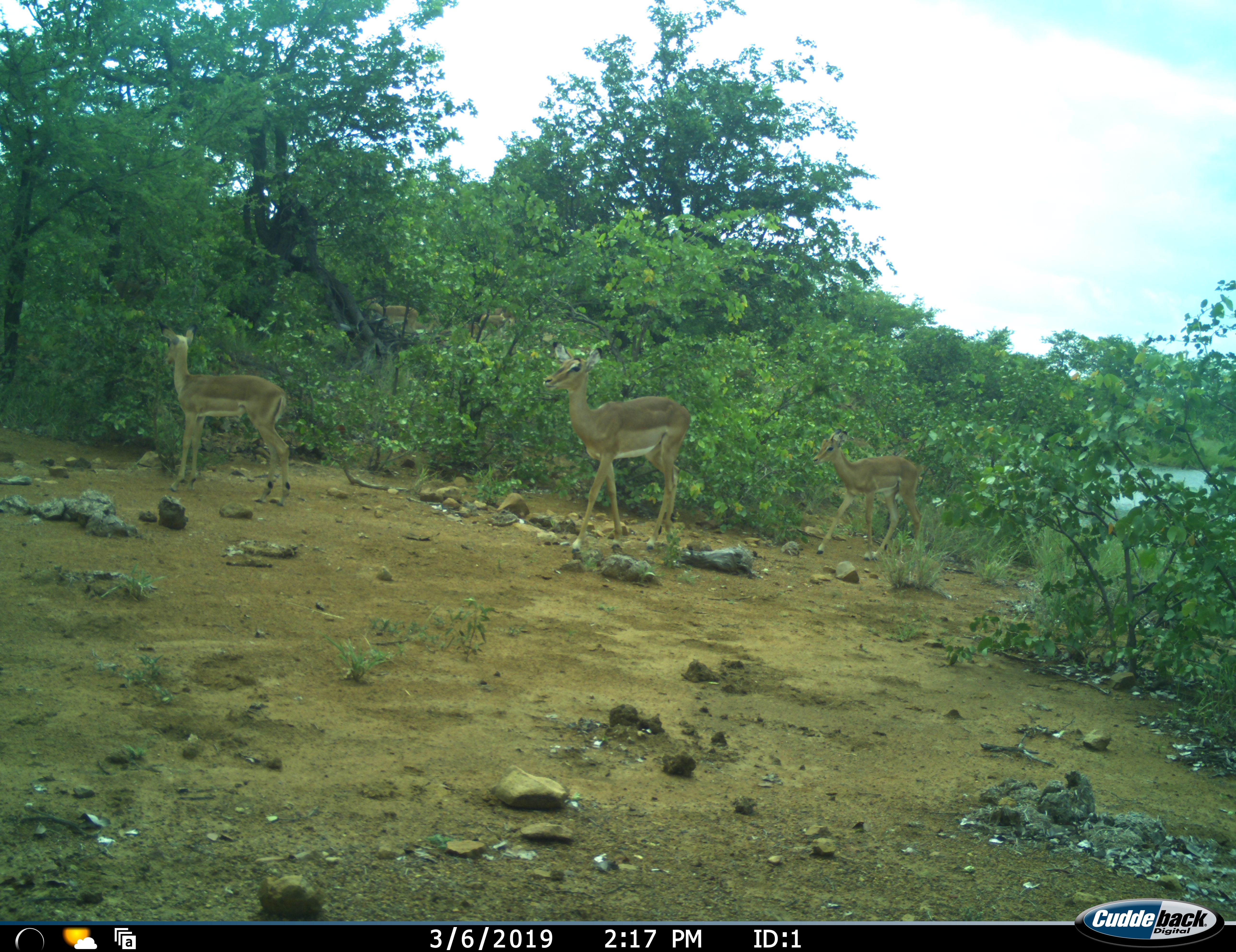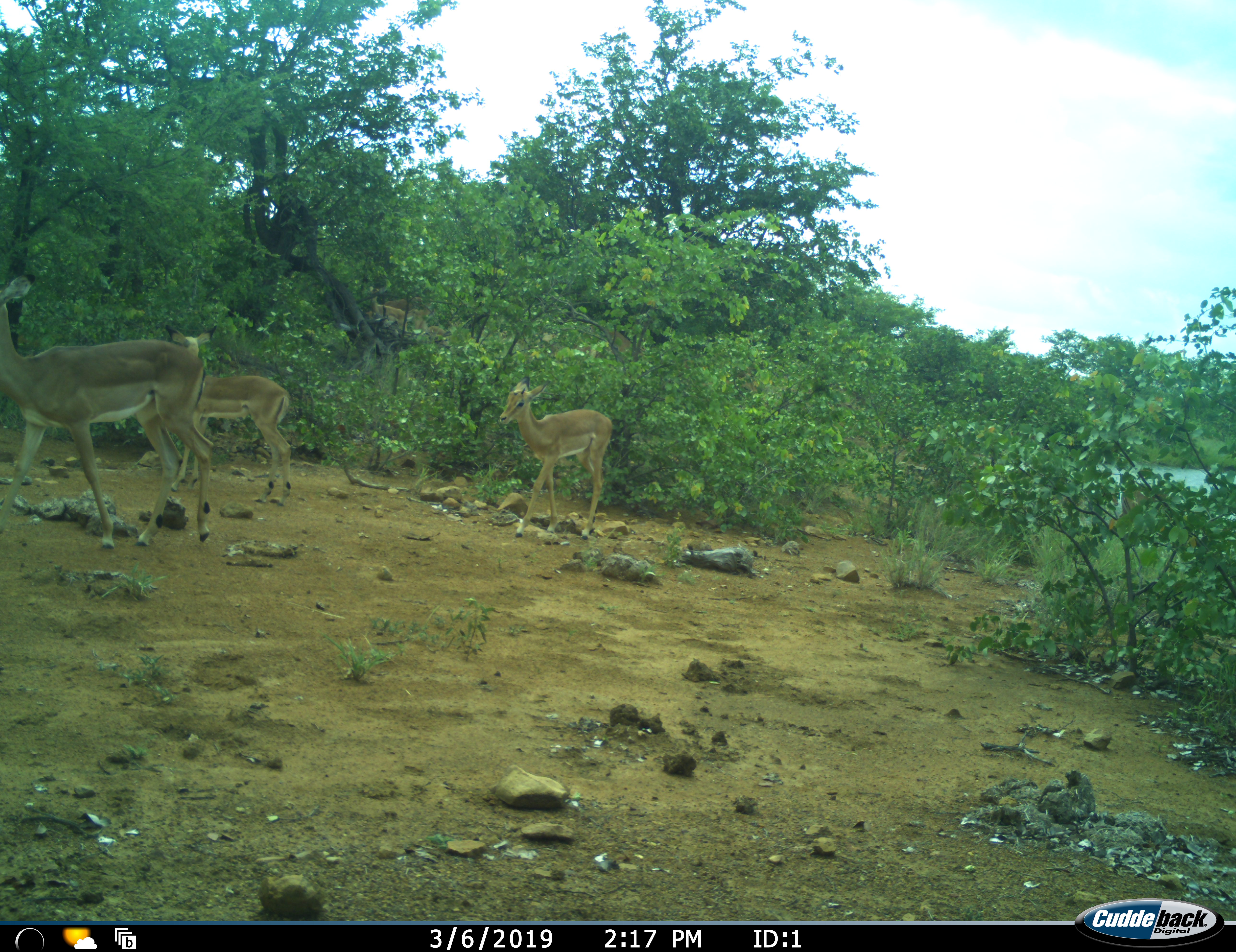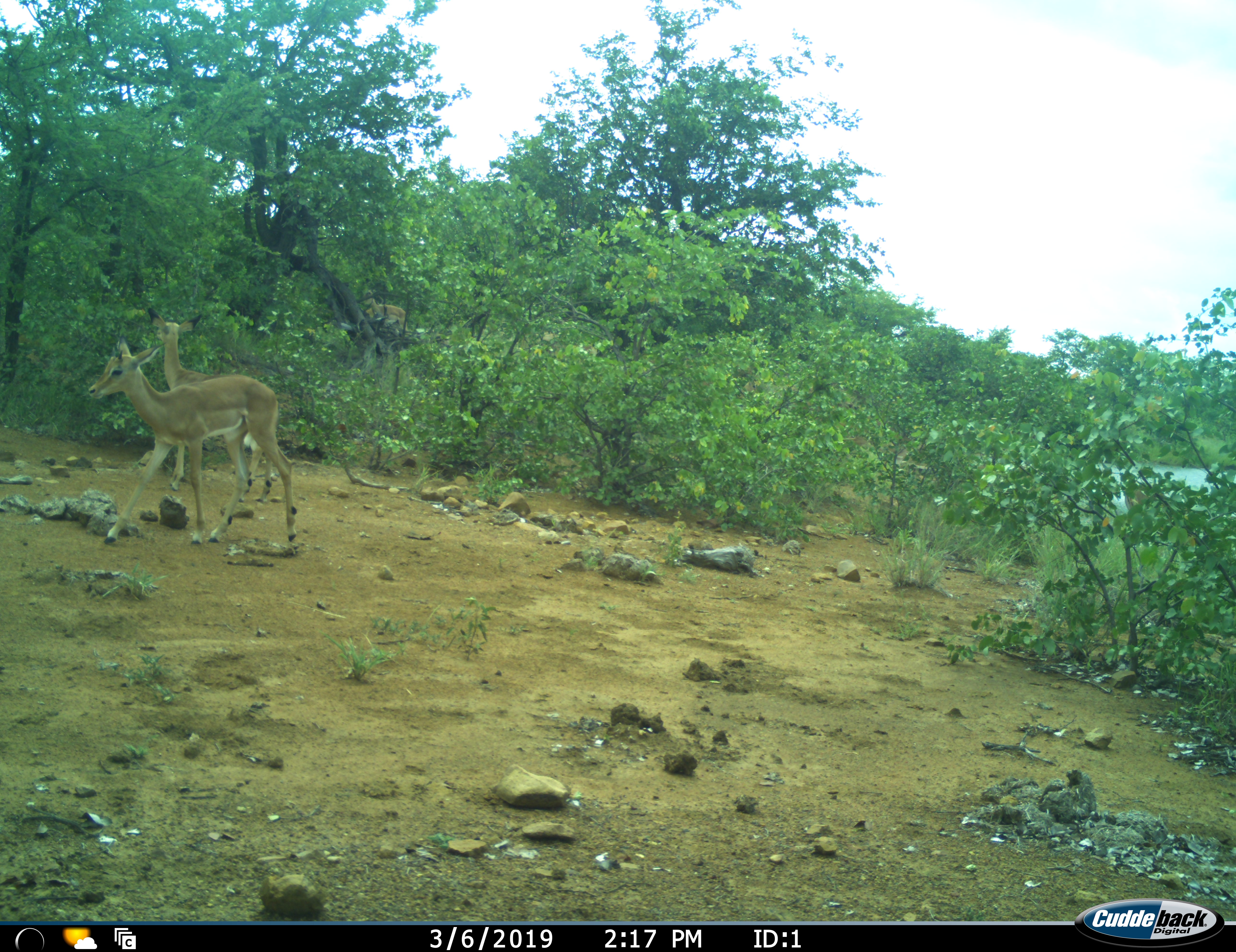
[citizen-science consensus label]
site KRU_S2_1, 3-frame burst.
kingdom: Animalia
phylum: Chordata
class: Mammalia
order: Artiodactyla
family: Bovidae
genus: Aepyceros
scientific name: Aepyceros melampus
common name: impala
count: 3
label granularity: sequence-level